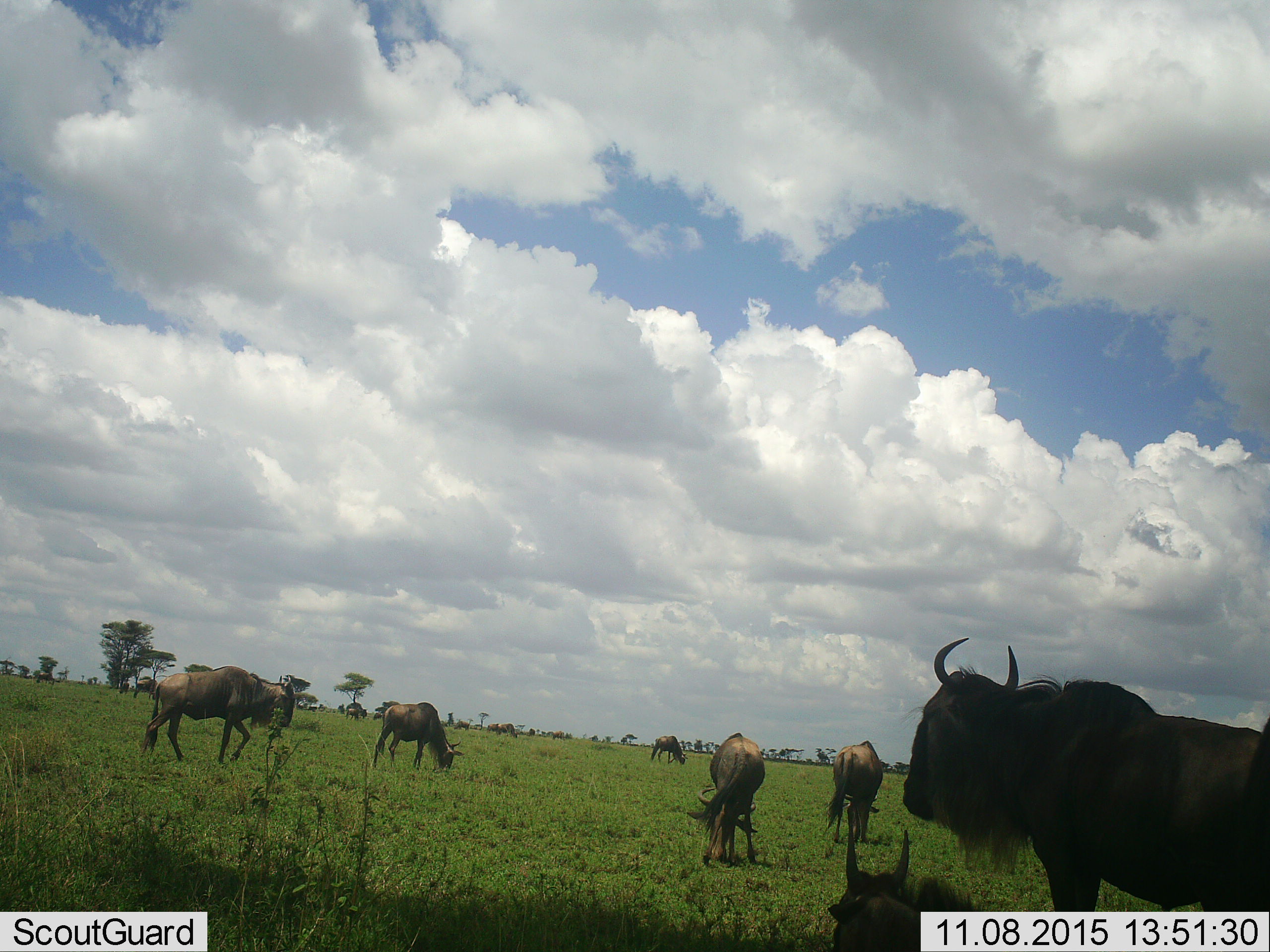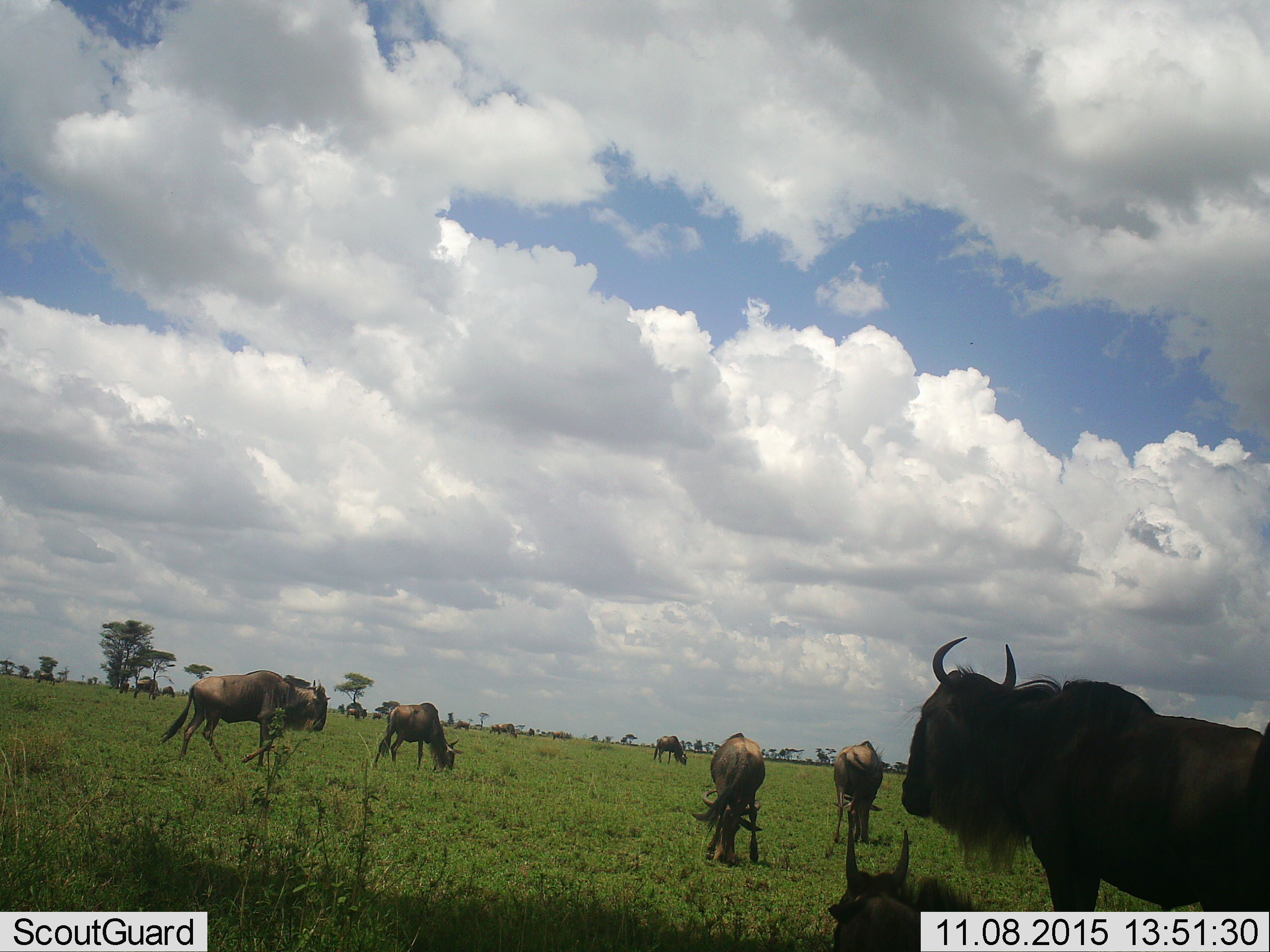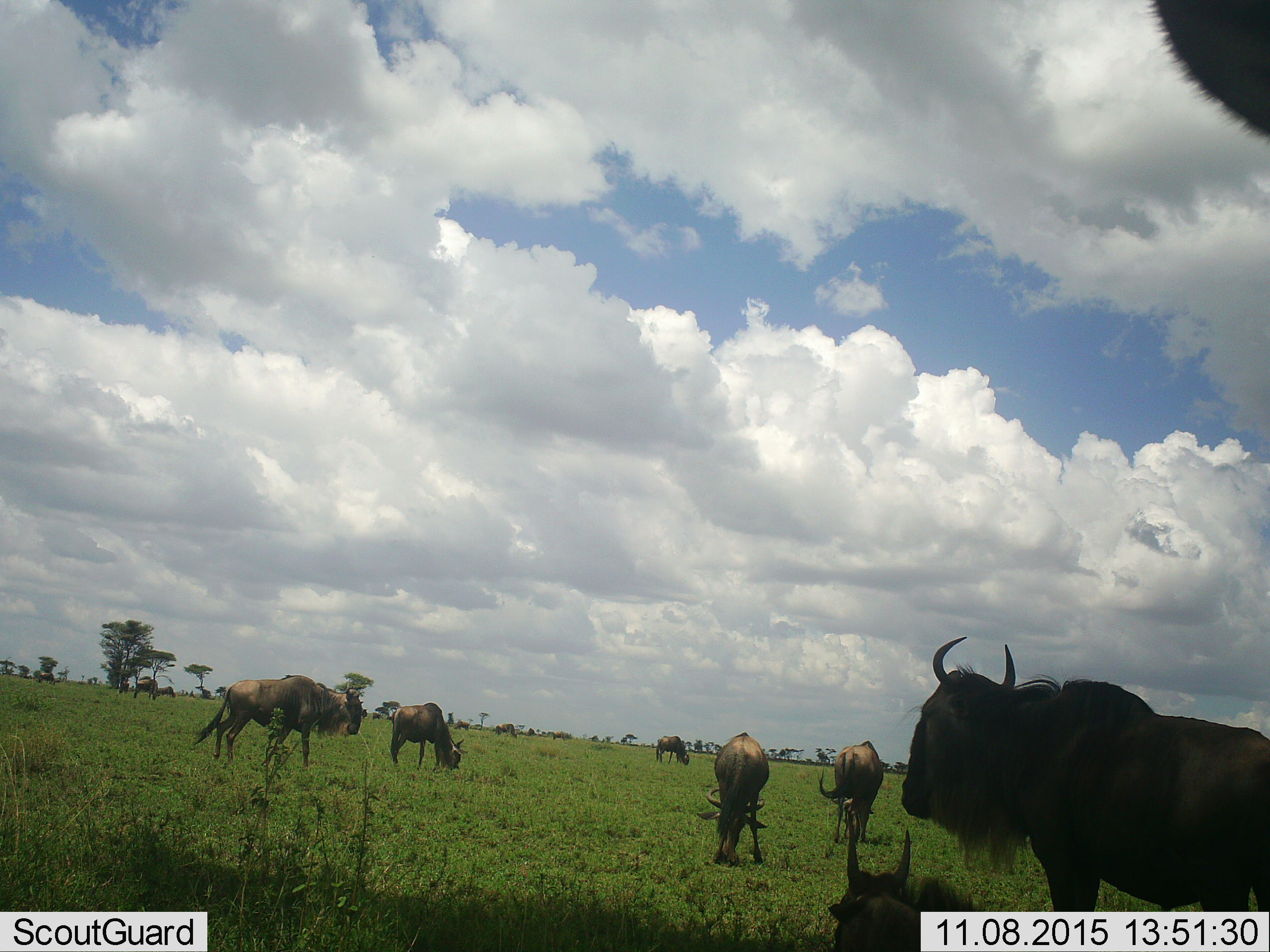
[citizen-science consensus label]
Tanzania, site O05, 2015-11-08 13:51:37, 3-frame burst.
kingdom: Animalia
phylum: Chordata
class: Mammalia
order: Artiodactyla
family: Bovidae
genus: Connochaetes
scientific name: Connochaetes taurinus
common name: blue wildebeest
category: wildebeest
Wildebeest (blue wildebeest) (Connochaetes taurinus), count 11-50. Behavior (volunteer vote fractions): standing 70%, resting 10%, moving 50%, interacting 0%. Young present (vote fraction): 0%. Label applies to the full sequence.